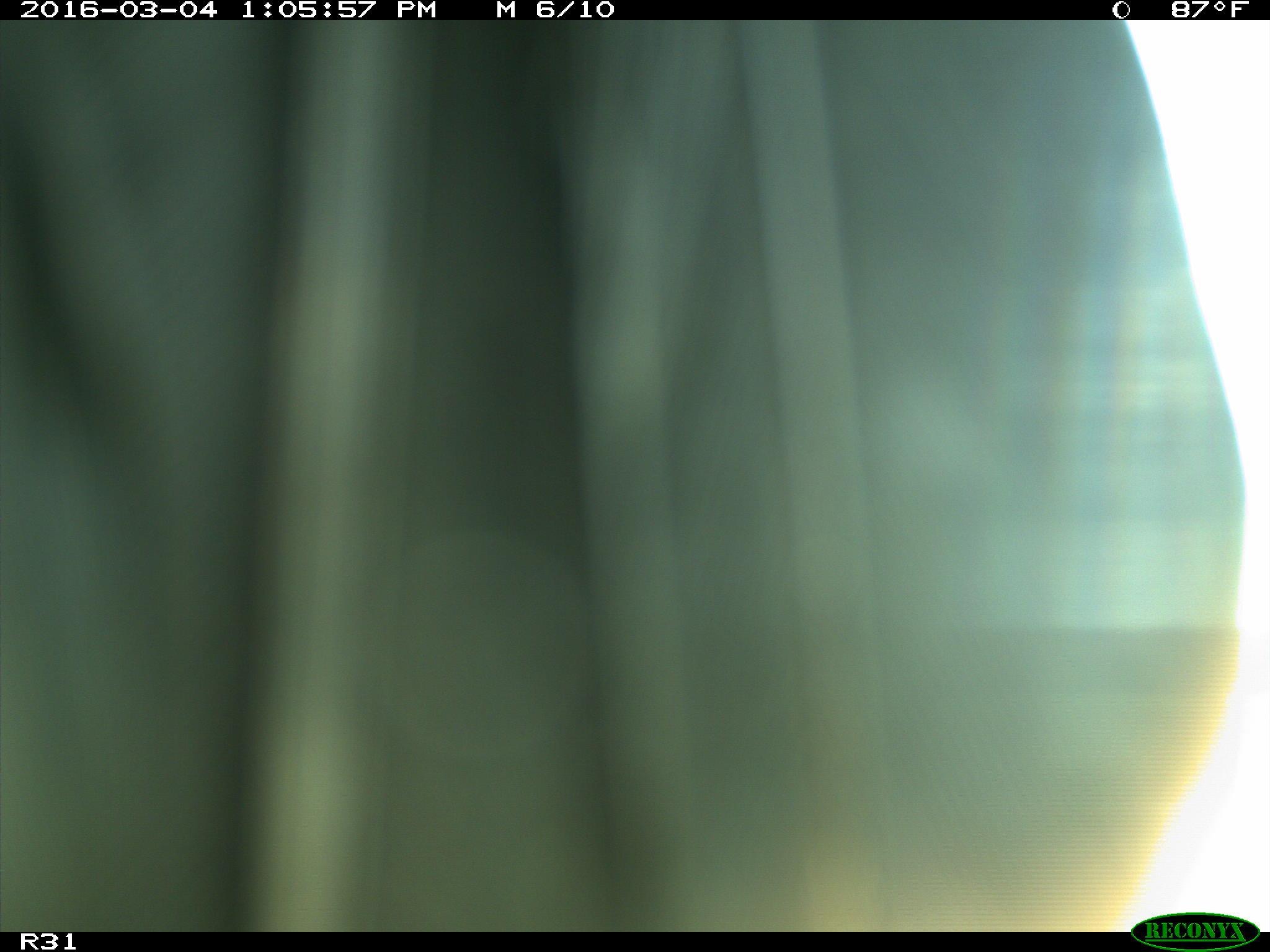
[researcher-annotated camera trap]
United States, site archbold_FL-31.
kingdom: Animalia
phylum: Chordata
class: Aves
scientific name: Aves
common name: birds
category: unidentified bird